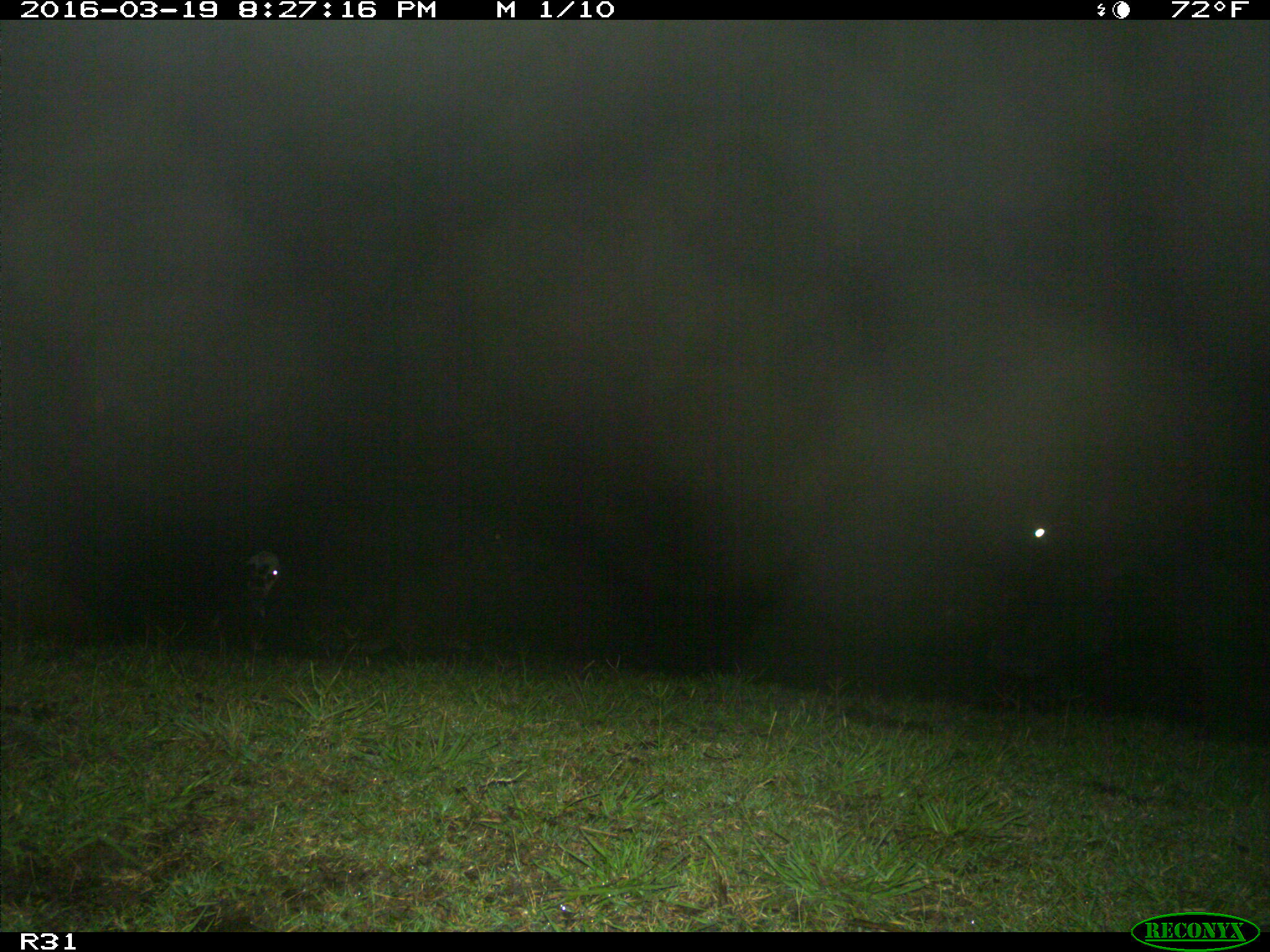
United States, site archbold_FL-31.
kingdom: Animalia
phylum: Chordata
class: Mammalia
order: Artiodactyla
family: Bovidae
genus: Bos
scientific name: Bos taurus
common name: domestic cow